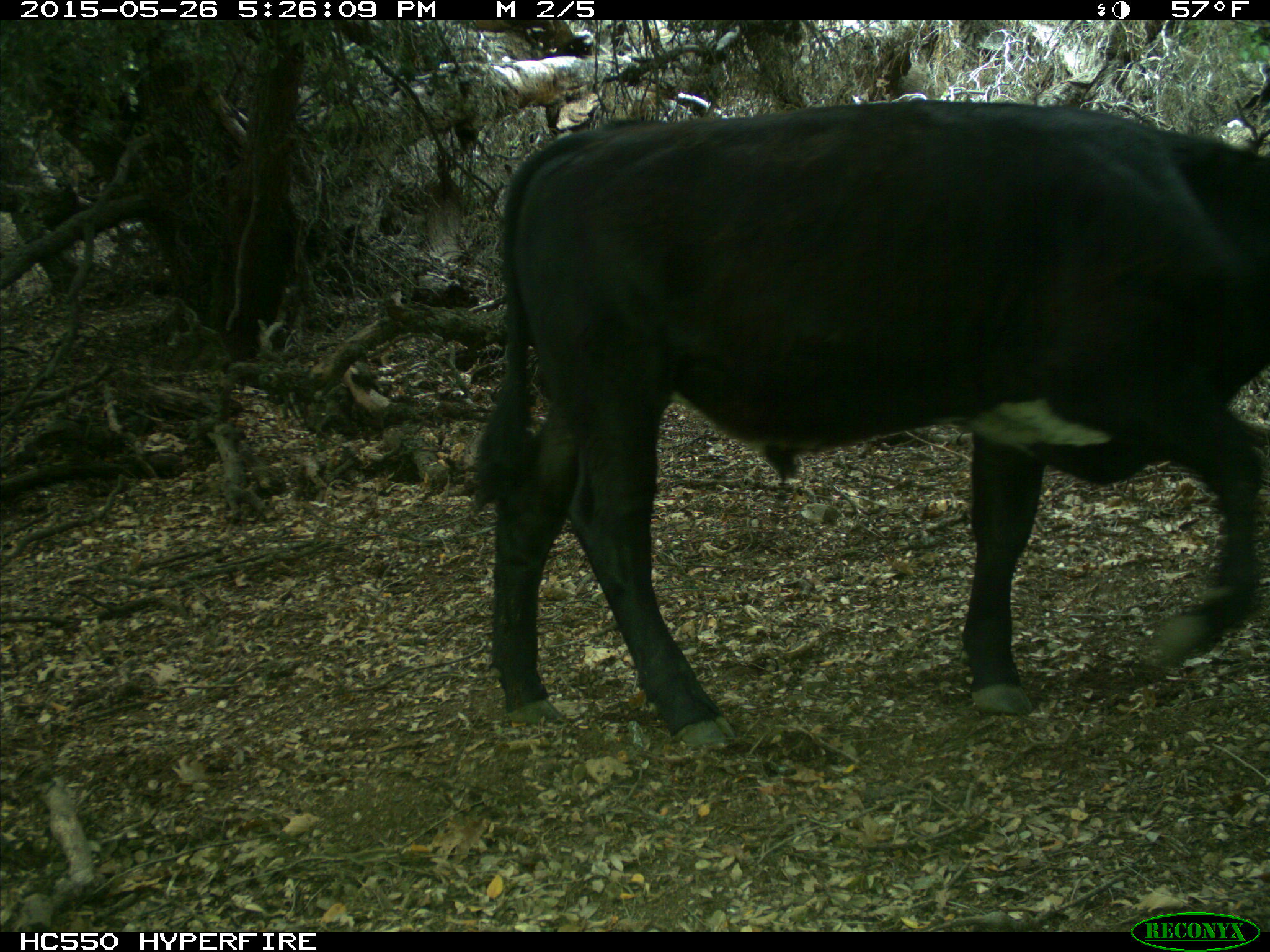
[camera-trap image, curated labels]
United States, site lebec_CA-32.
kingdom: Animalia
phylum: Chordata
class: Mammalia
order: Artiodactyla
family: Bovidae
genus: Bos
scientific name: Bos taurus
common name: domestic cow